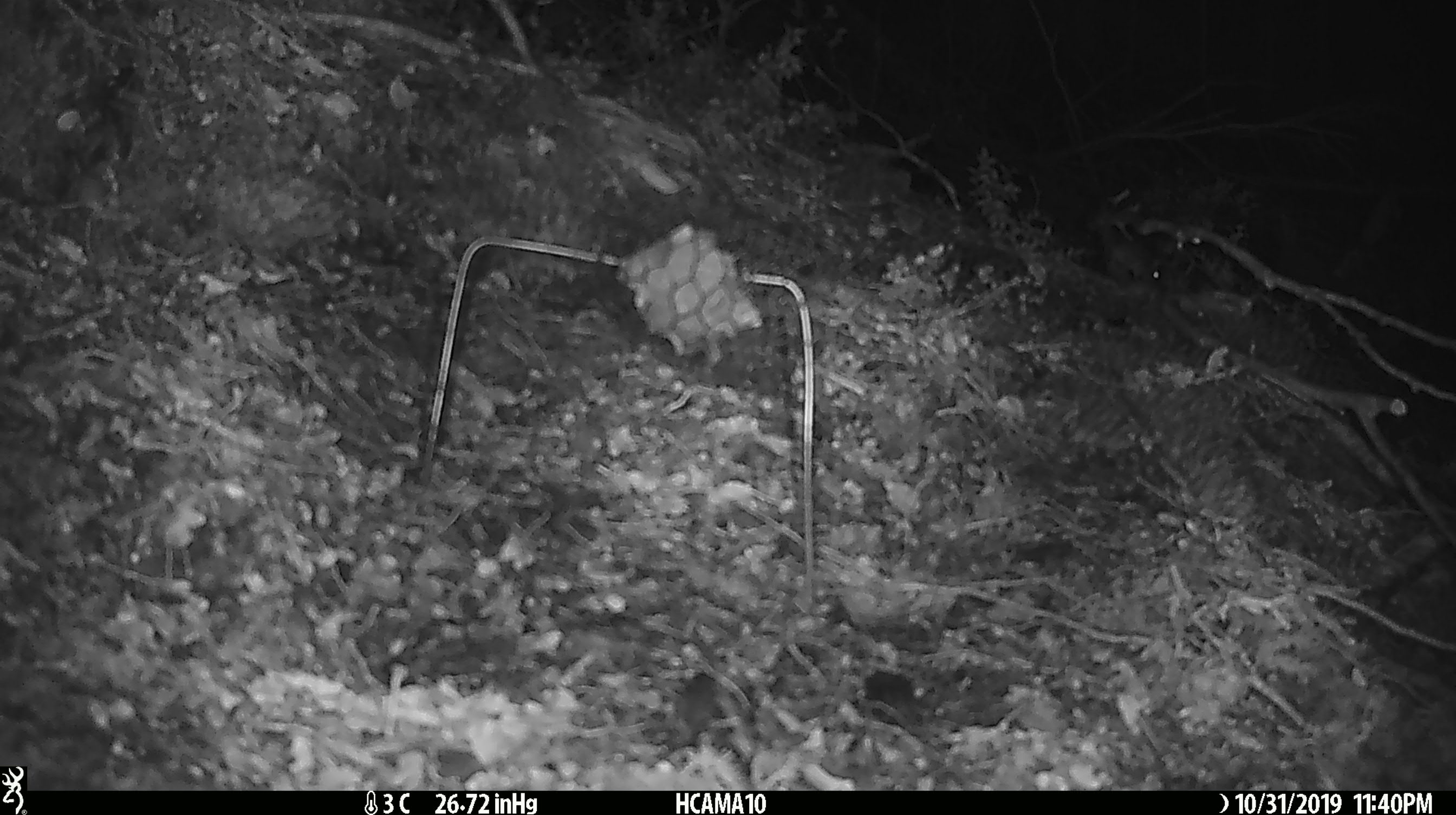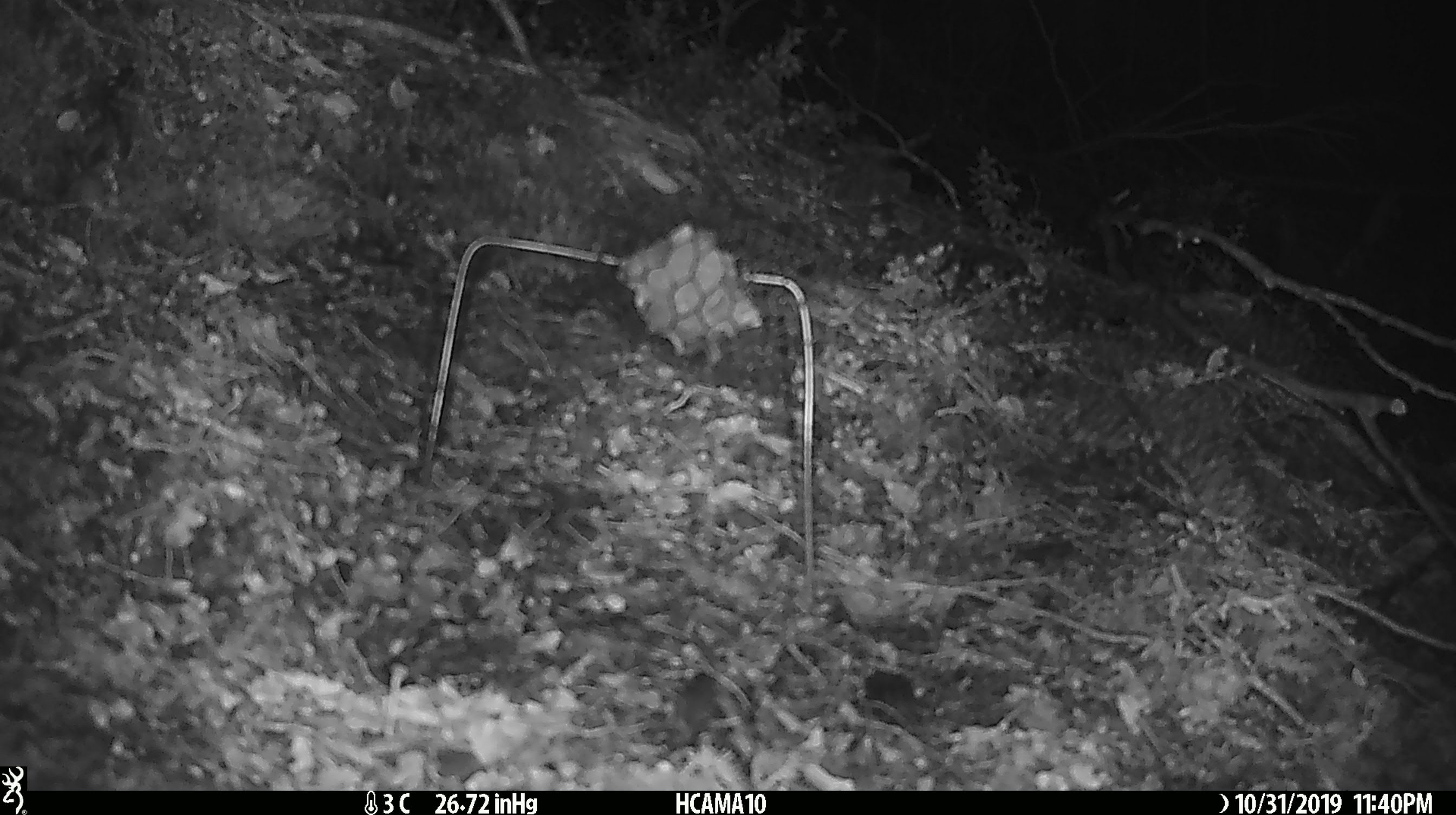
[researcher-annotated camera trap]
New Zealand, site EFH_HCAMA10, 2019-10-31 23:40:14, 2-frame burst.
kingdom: Animalia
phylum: Chordata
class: Mammalia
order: Rodentia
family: Muridae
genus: Mus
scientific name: Mus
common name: mouse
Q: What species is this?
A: Mouse (Mus).